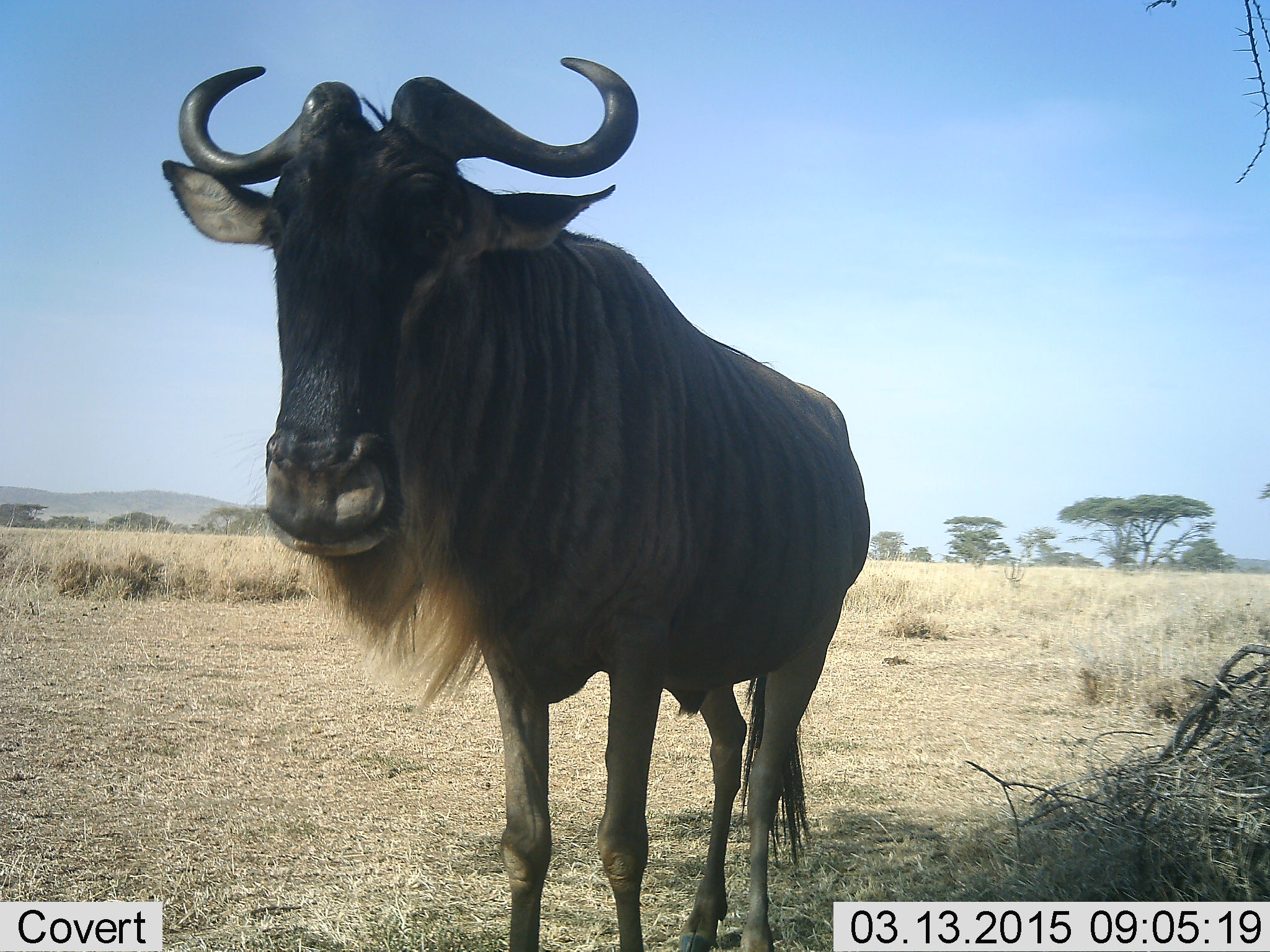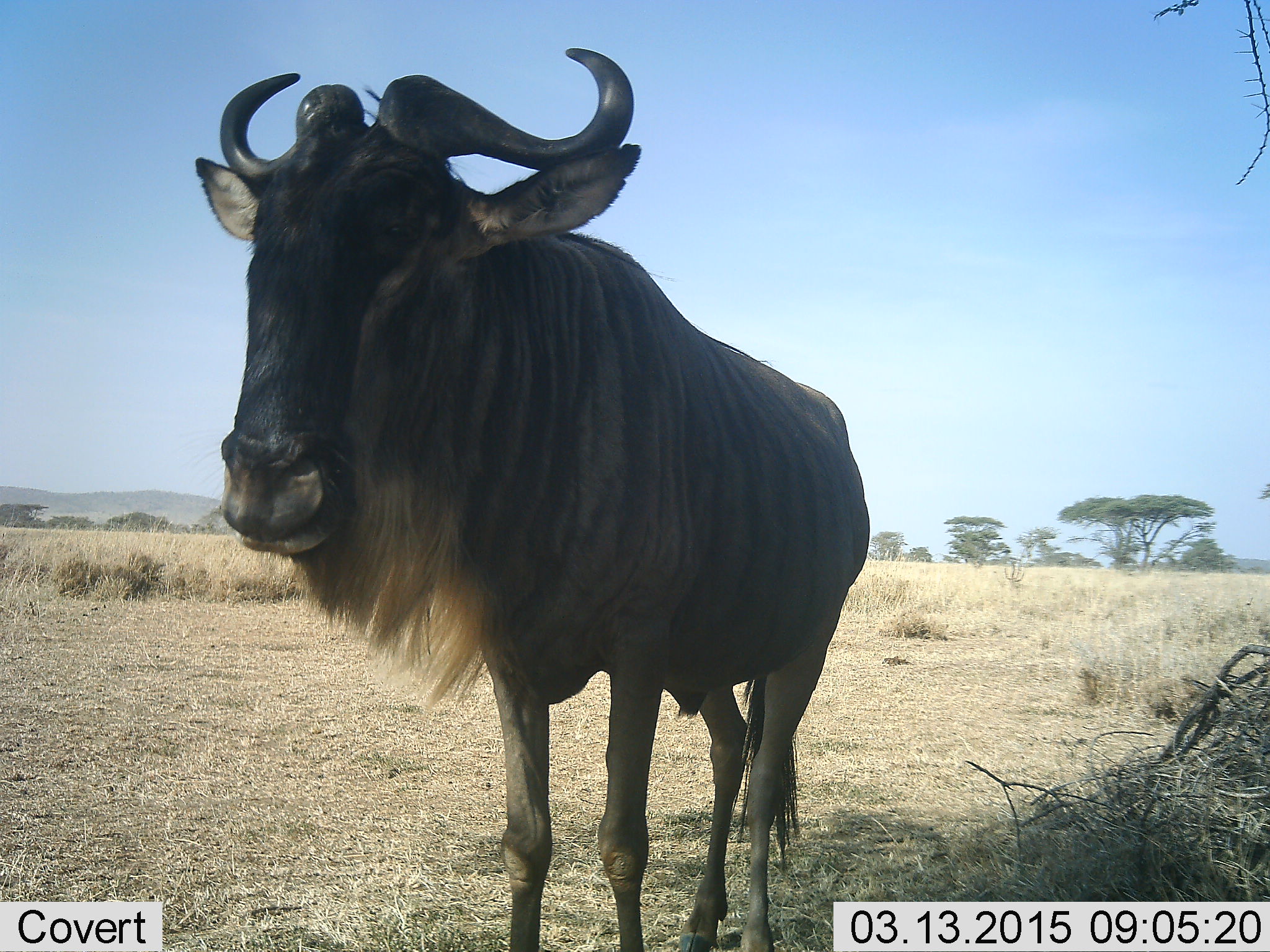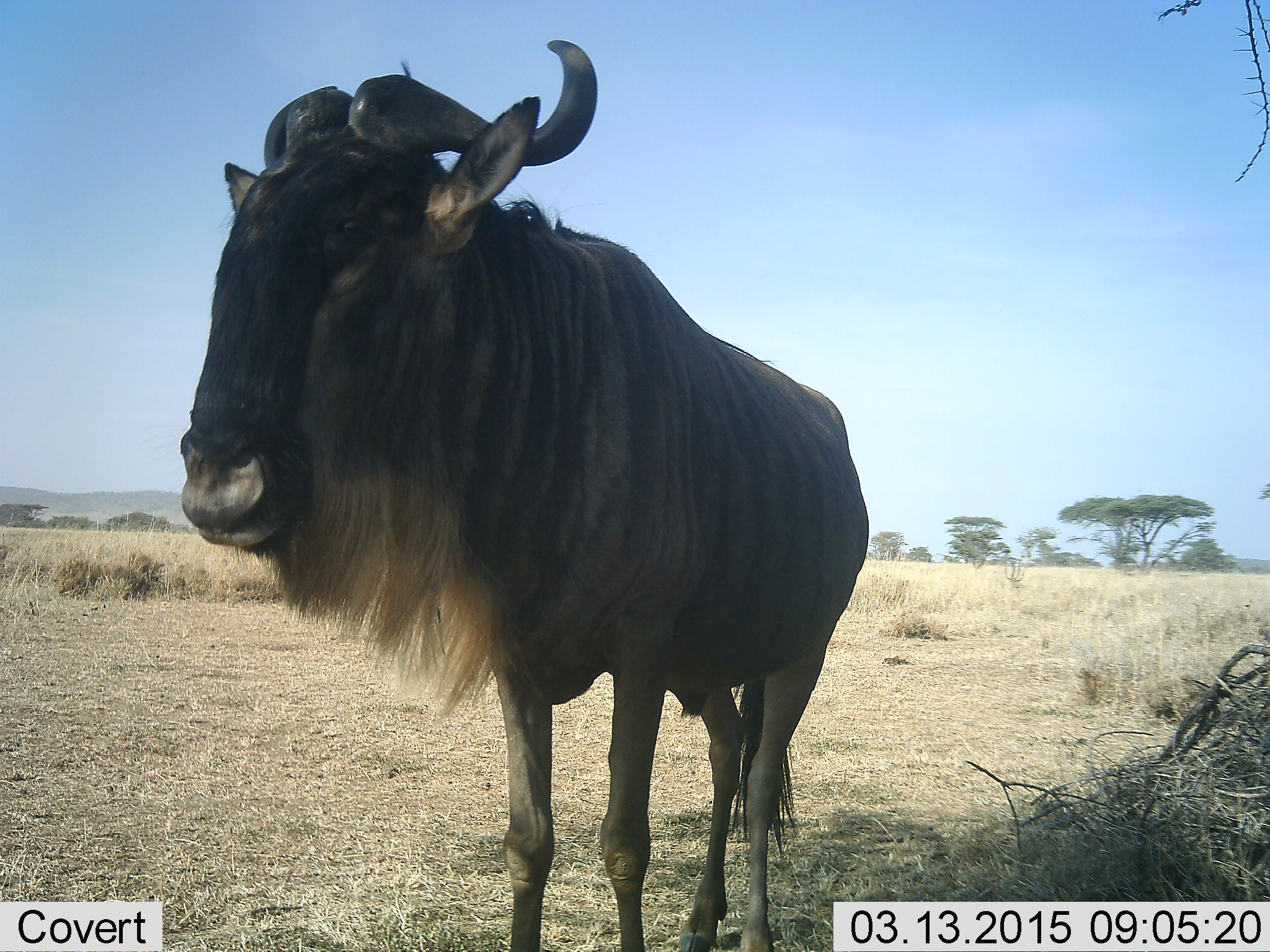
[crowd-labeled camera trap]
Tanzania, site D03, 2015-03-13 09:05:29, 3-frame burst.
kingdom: Animalia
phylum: Chordata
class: Mammalia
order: Artiodactyla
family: Bovidae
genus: Connochaetes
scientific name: Connochaetes taurinus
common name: blue wildebeest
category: wildebeest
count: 1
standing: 100%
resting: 0%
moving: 0%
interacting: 0%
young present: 0%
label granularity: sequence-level